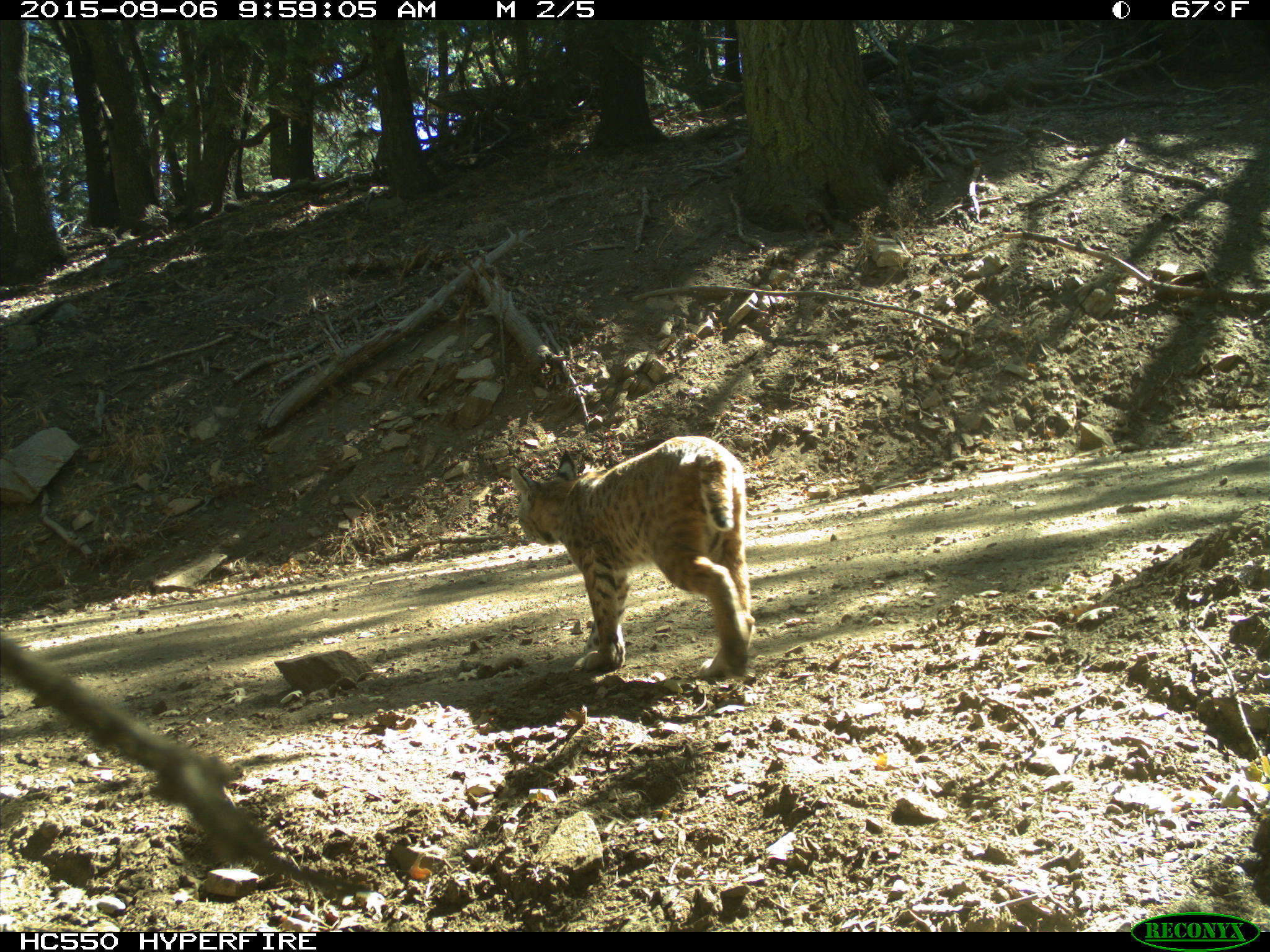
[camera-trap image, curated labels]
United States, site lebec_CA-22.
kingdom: Animalia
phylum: Chordata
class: Mammalia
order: Carnivora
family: Felidae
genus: Lynx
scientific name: Lynx rufus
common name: bobcat